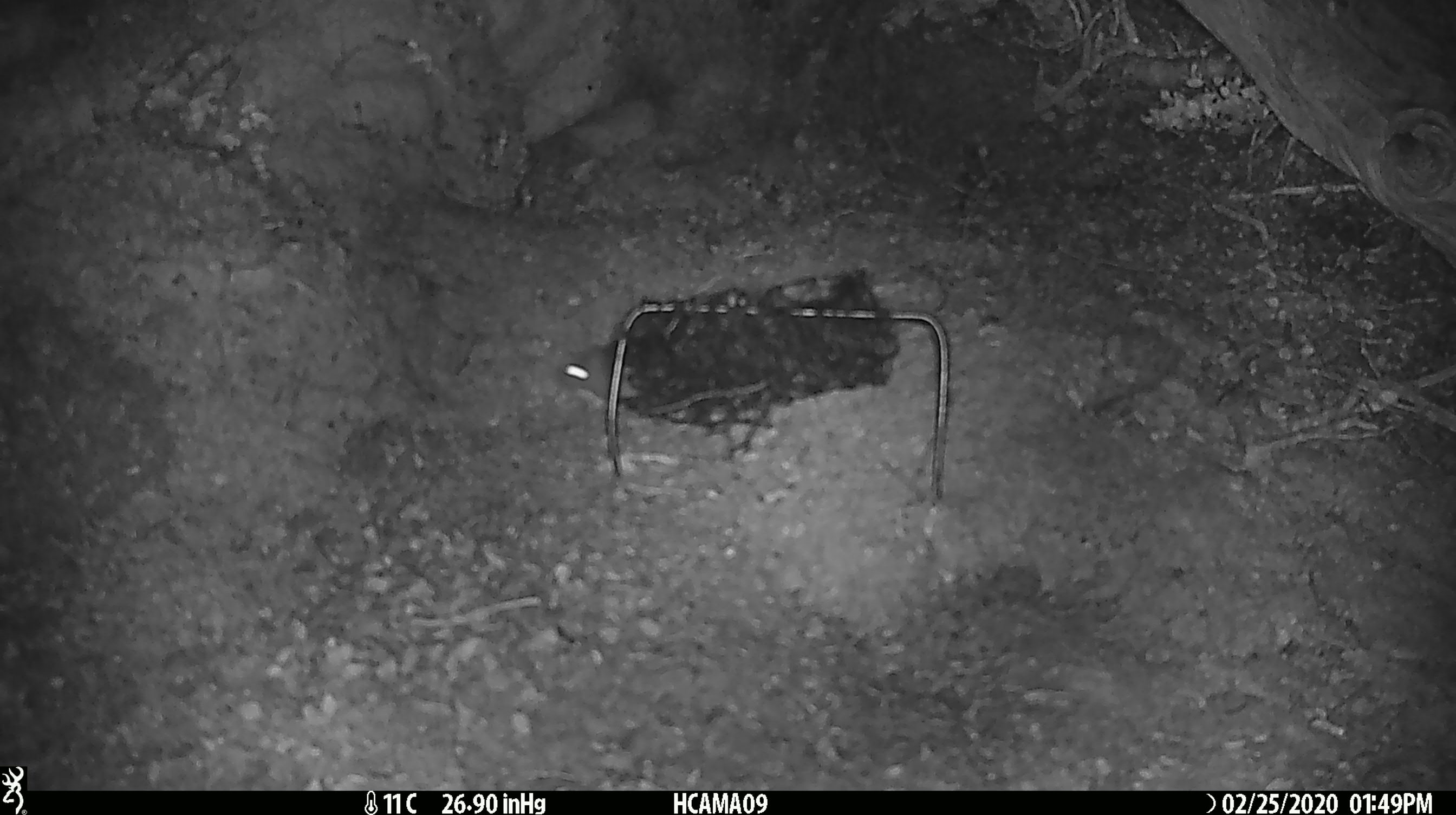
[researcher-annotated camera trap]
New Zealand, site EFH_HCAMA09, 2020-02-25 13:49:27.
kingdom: Animalia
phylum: Chordata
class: Mammalia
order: Rodentia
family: Muridae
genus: Mus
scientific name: Mus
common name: mouse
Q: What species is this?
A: Mouse (Mus).